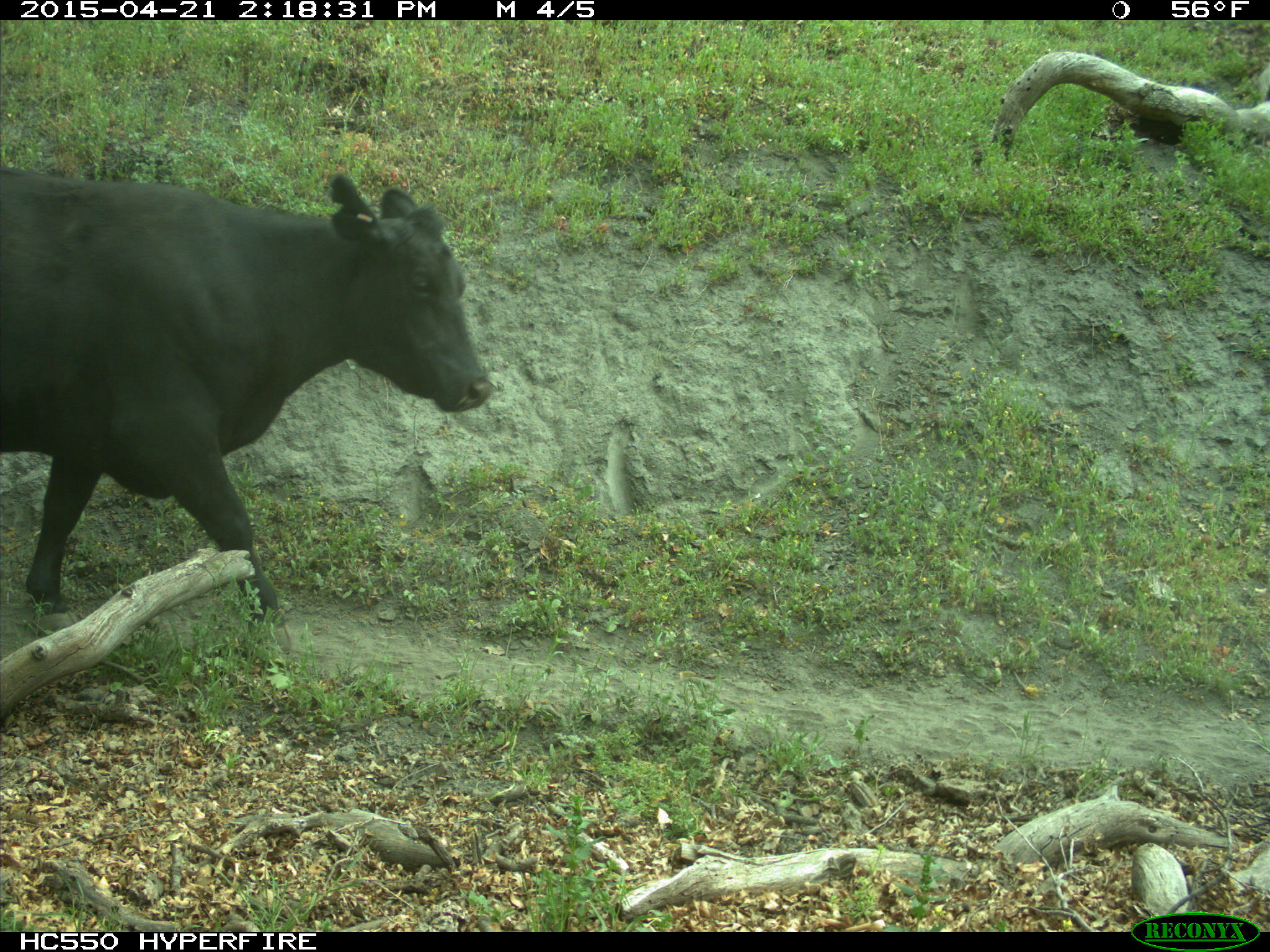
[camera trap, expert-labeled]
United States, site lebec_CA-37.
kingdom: Animalia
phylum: Chordata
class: Mammalia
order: Artiodactyla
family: Bovidae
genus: Bos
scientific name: Bos taurus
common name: domestic cow